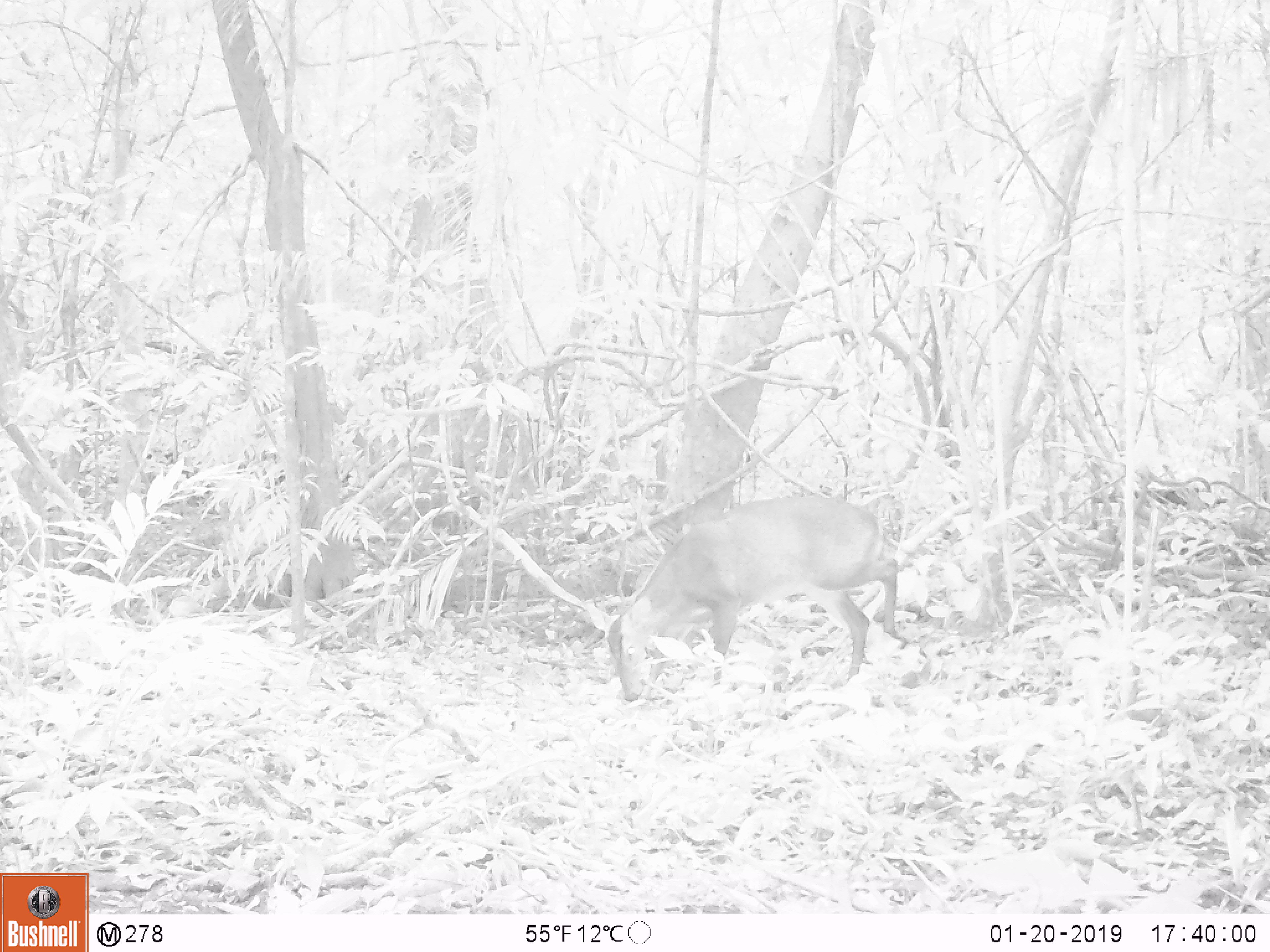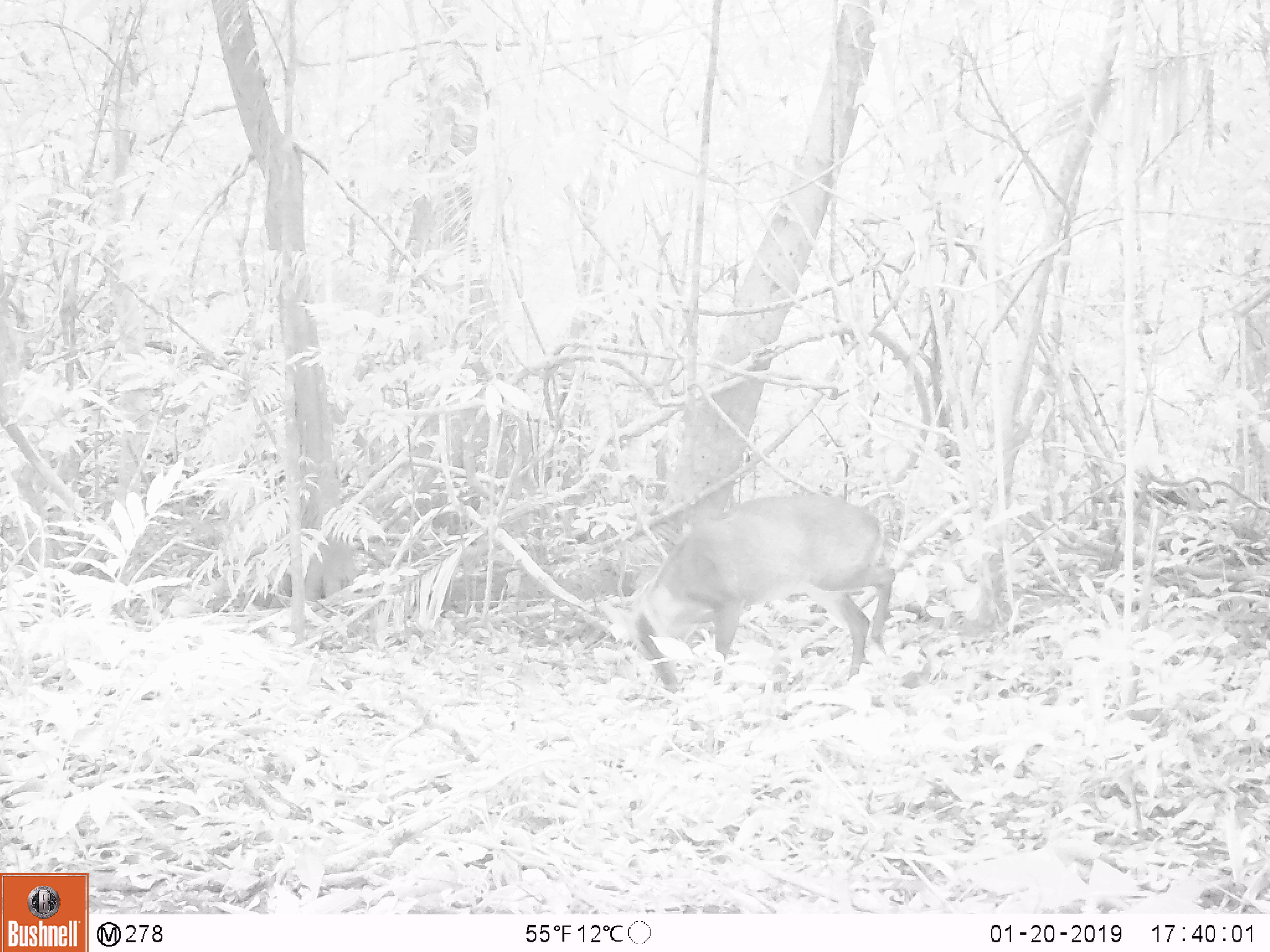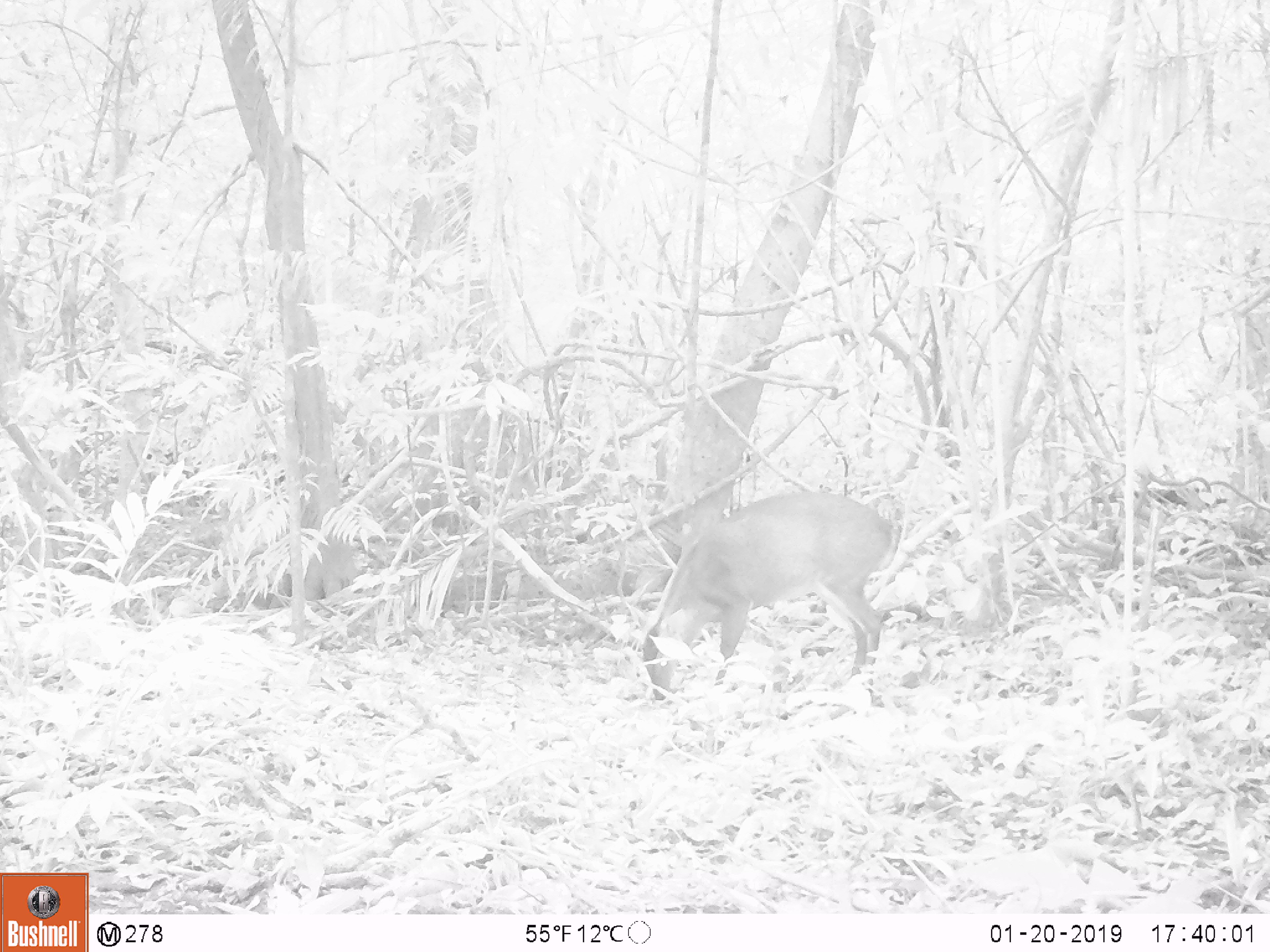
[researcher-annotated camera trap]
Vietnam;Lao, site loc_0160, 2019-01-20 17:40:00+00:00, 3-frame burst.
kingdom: Animalia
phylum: Chordata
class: Mammalia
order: Artiodactyla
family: Cervidae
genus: Muntiacus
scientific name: Muntiacus vuquangensis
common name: large-antlered muntjac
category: large antlered muntjac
Large antlered muntjac (large-antlered muntjac) (Muntiacus vuquangensis). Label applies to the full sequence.